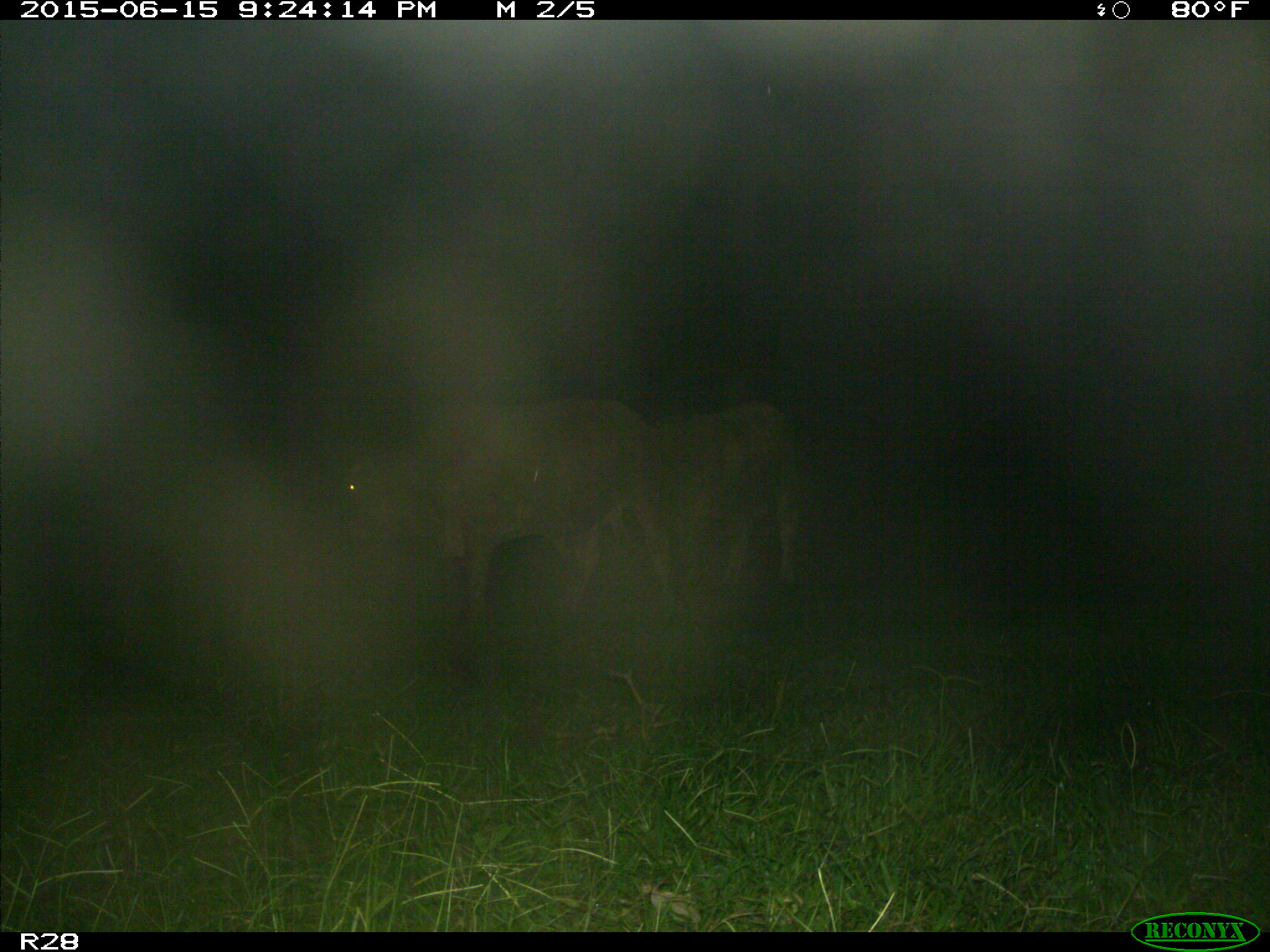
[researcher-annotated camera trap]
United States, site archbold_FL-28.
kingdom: Animalia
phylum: Chordata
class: Mammalia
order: Artiodactyla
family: Bovidae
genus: Bos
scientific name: Bos taurus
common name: domestic cow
Bos taurus (domestic cow).